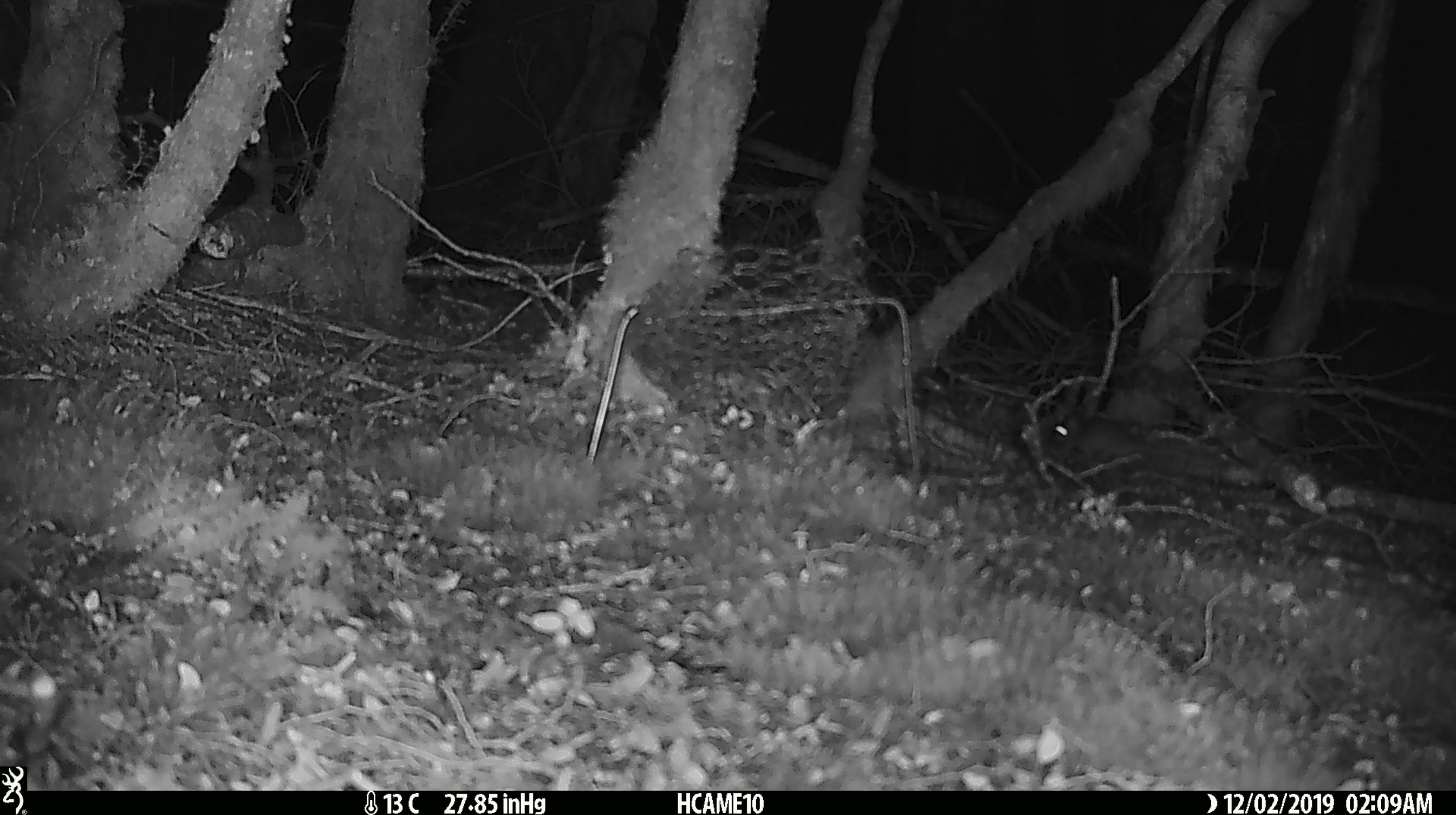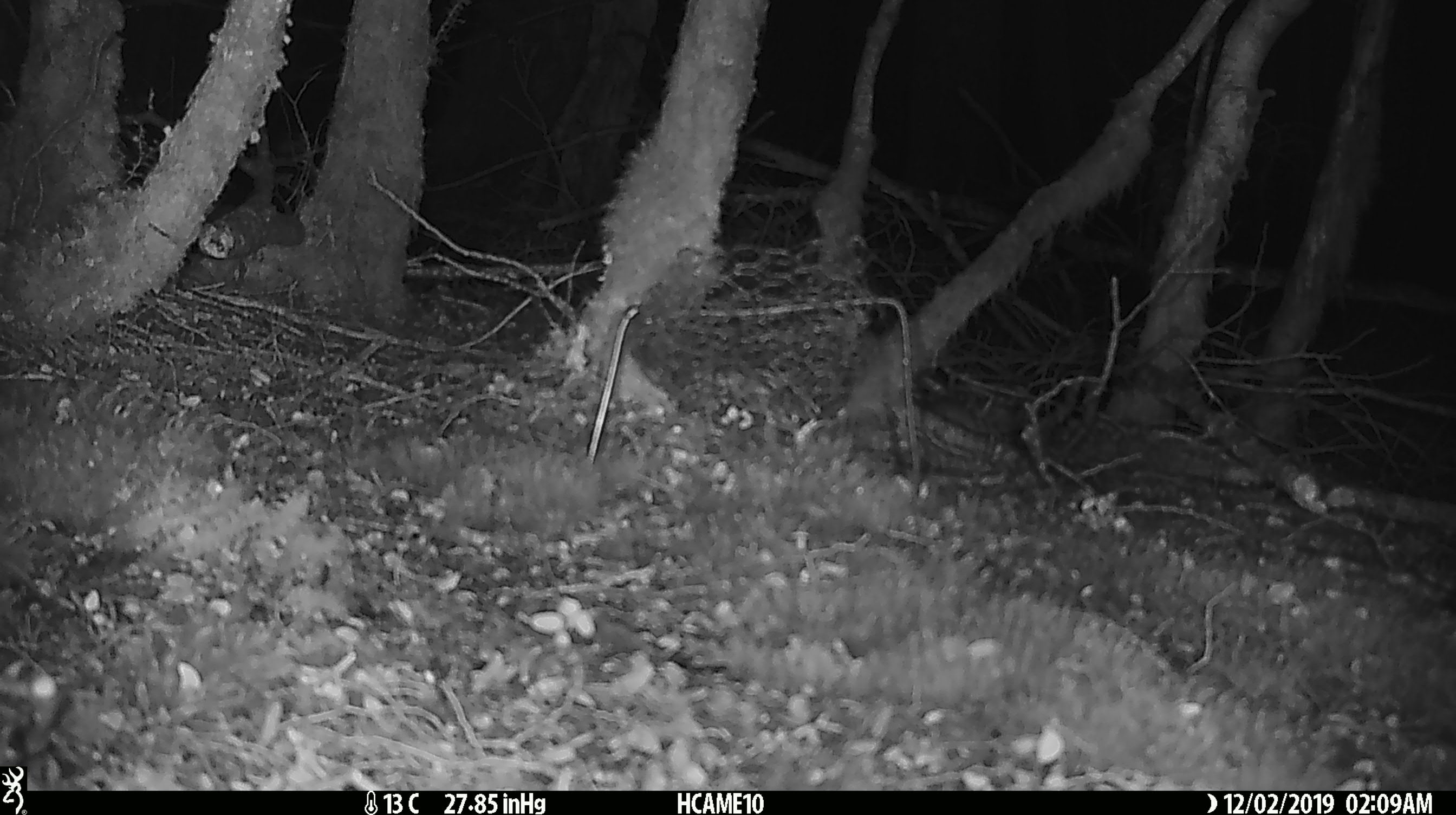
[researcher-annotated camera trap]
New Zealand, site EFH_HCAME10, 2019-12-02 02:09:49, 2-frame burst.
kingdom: Animalia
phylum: Chordata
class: Mammalia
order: Rodentia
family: Muridae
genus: Mus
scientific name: Mus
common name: mouse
Mouse (Mus).